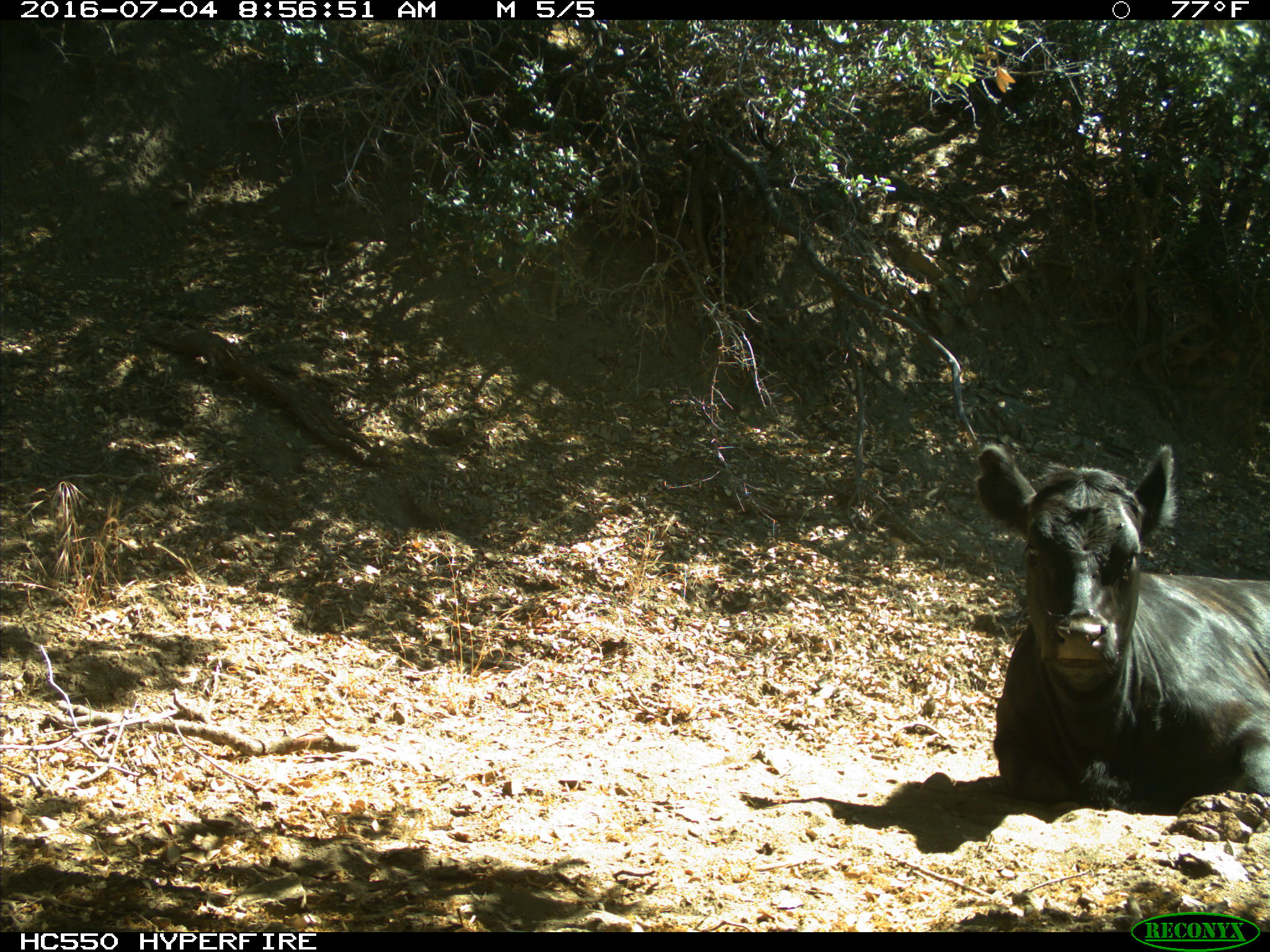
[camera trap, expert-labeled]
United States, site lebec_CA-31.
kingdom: Animalia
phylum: Chordata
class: Mammalia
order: Artiodactyla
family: Bovidae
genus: Bos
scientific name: Bos taurus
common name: domestic cow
Bos taurus (domestic cow).